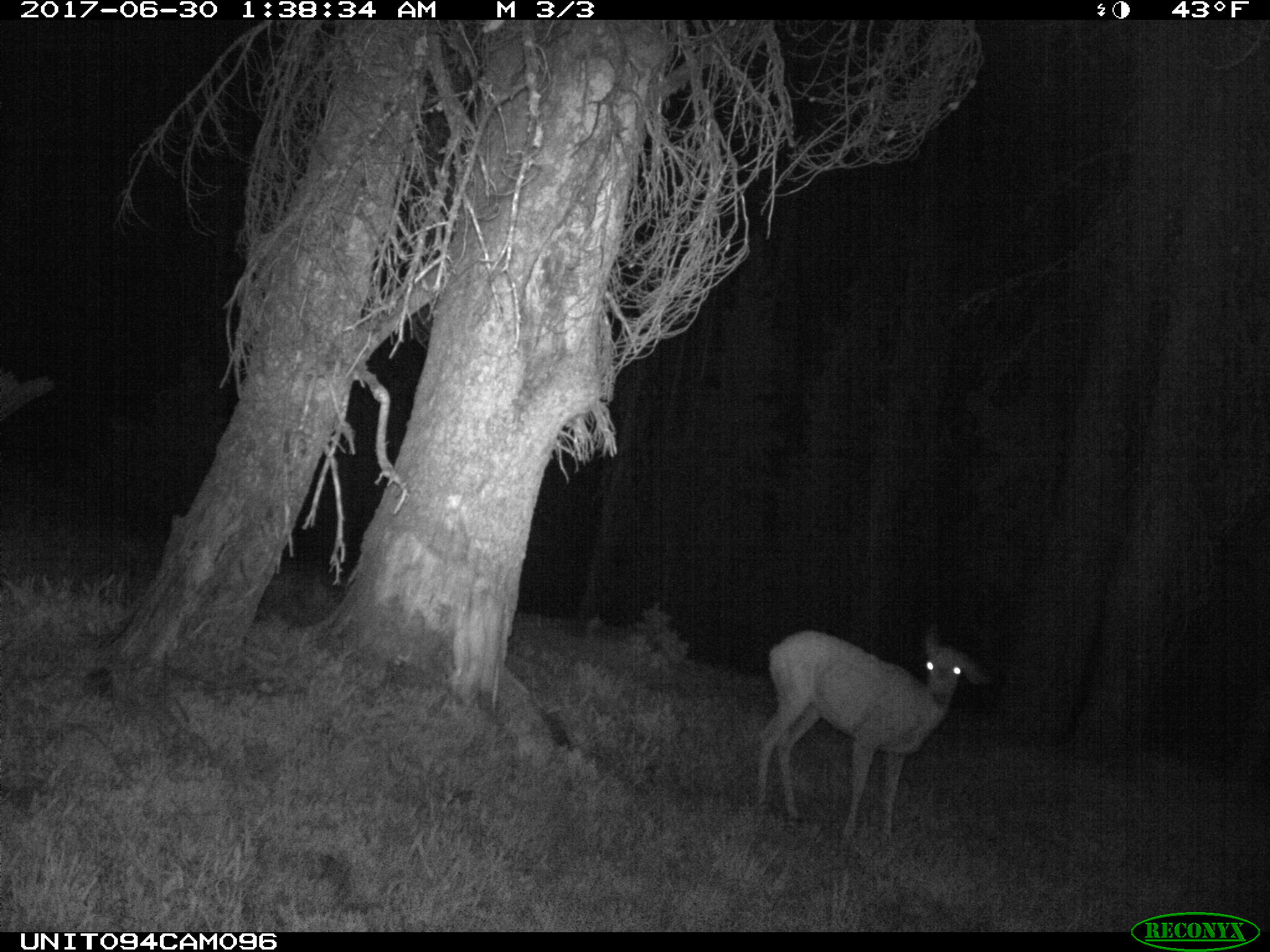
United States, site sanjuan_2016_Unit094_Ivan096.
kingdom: Animalia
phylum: Chordata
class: Mammalia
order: Artiodactyla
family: Cervidae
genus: Odocoileus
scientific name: Odocoileus hemionus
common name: mule deer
Odocoileus hemionus (mule deer).